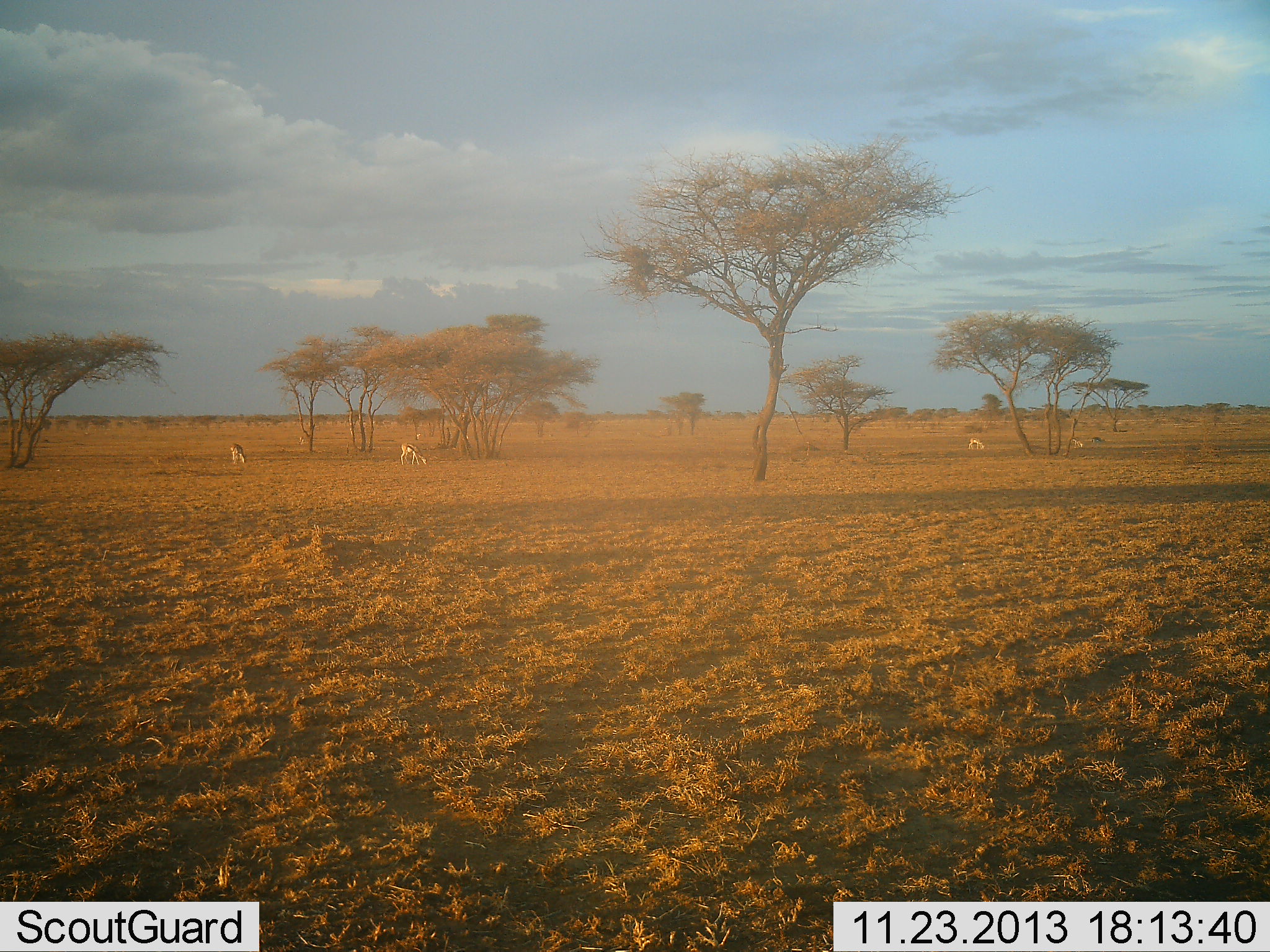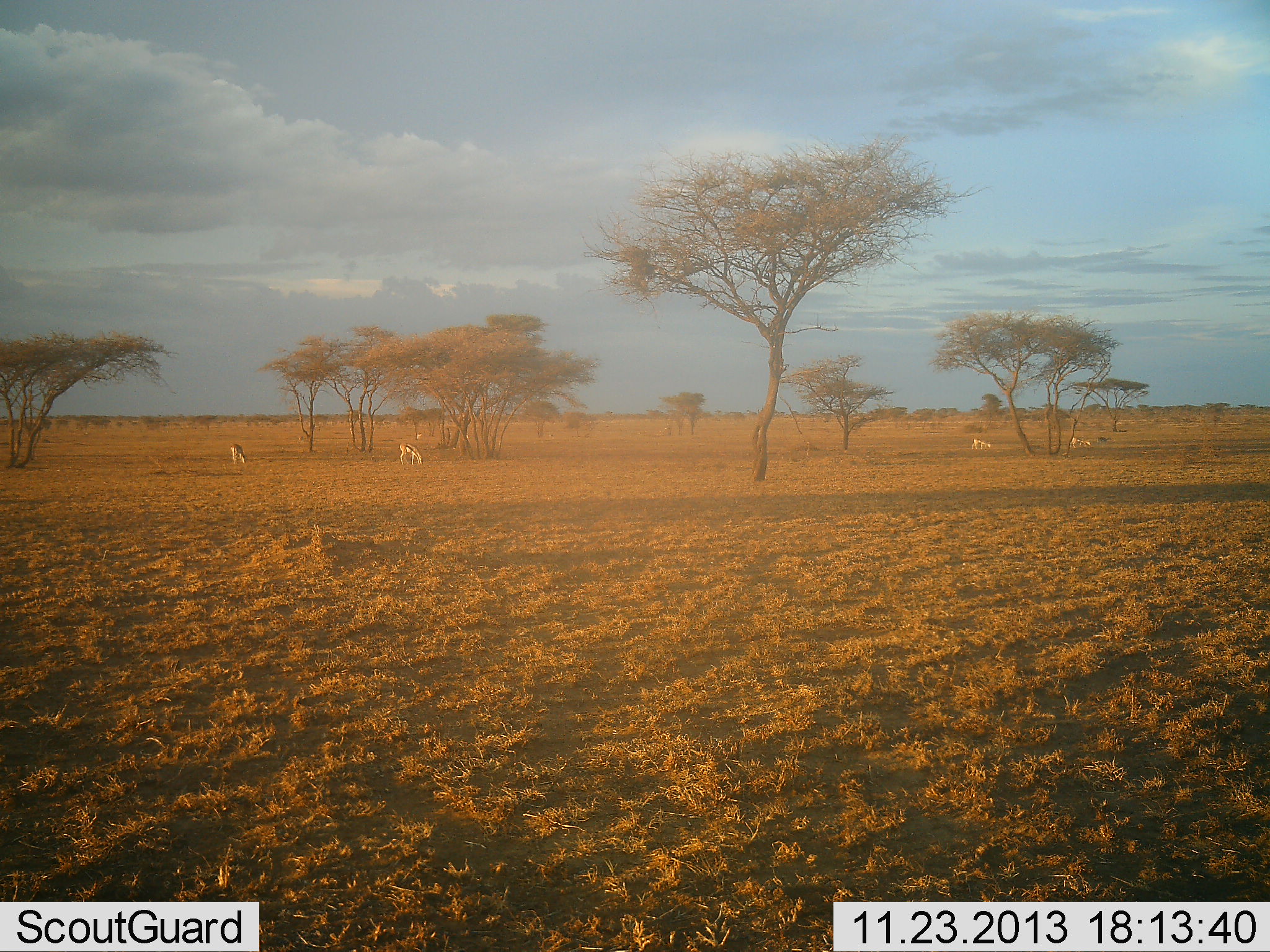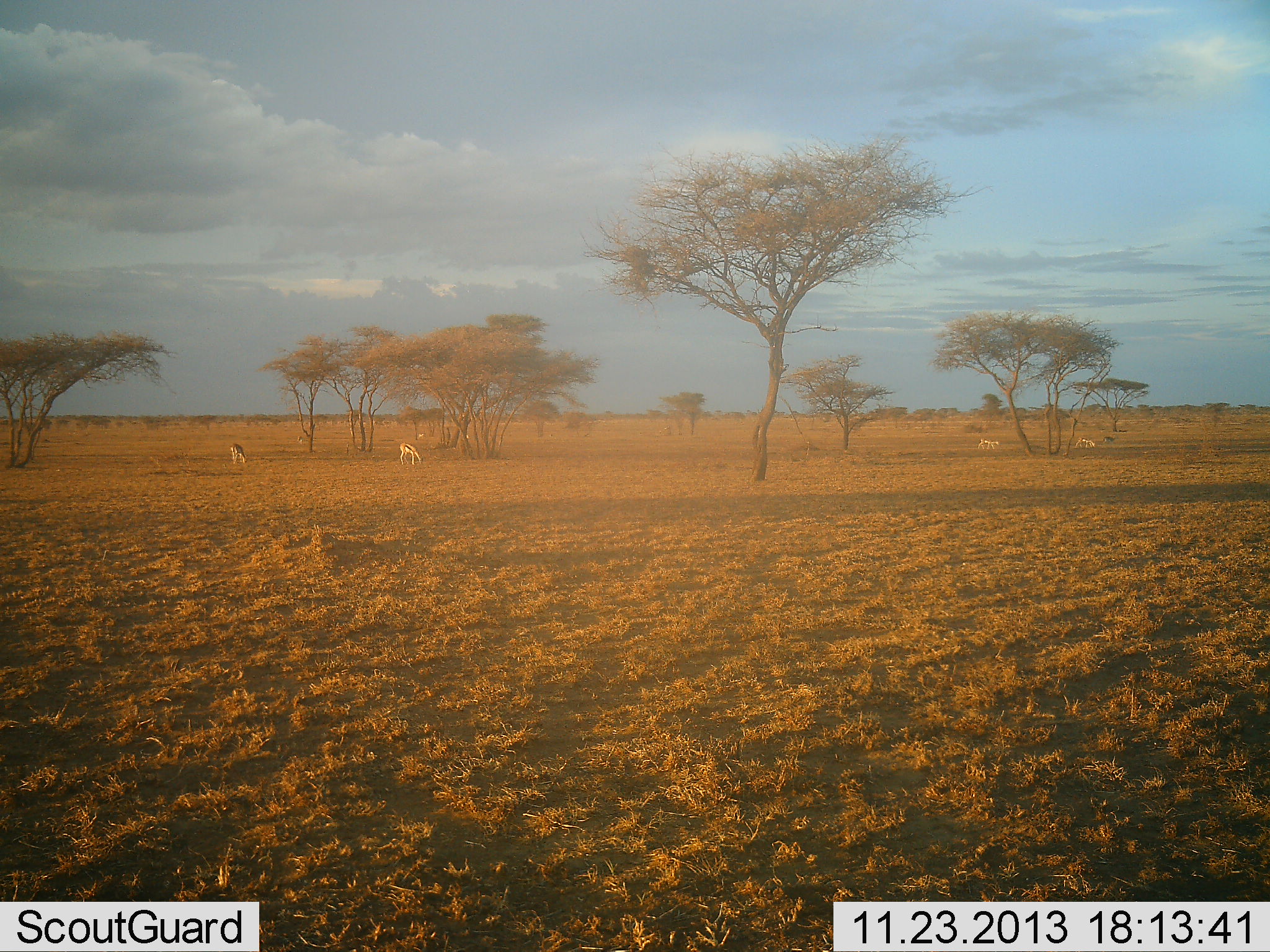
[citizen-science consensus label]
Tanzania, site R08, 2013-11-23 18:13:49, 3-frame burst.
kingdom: Animalia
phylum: Chordata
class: Mammalia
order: Artiodactyla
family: Bovidae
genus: Eudorcas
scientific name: Eudorcas thomsonii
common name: thomson's gazelle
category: gazellethomsons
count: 5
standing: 18%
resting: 0%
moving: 36%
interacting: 0%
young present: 0%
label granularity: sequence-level